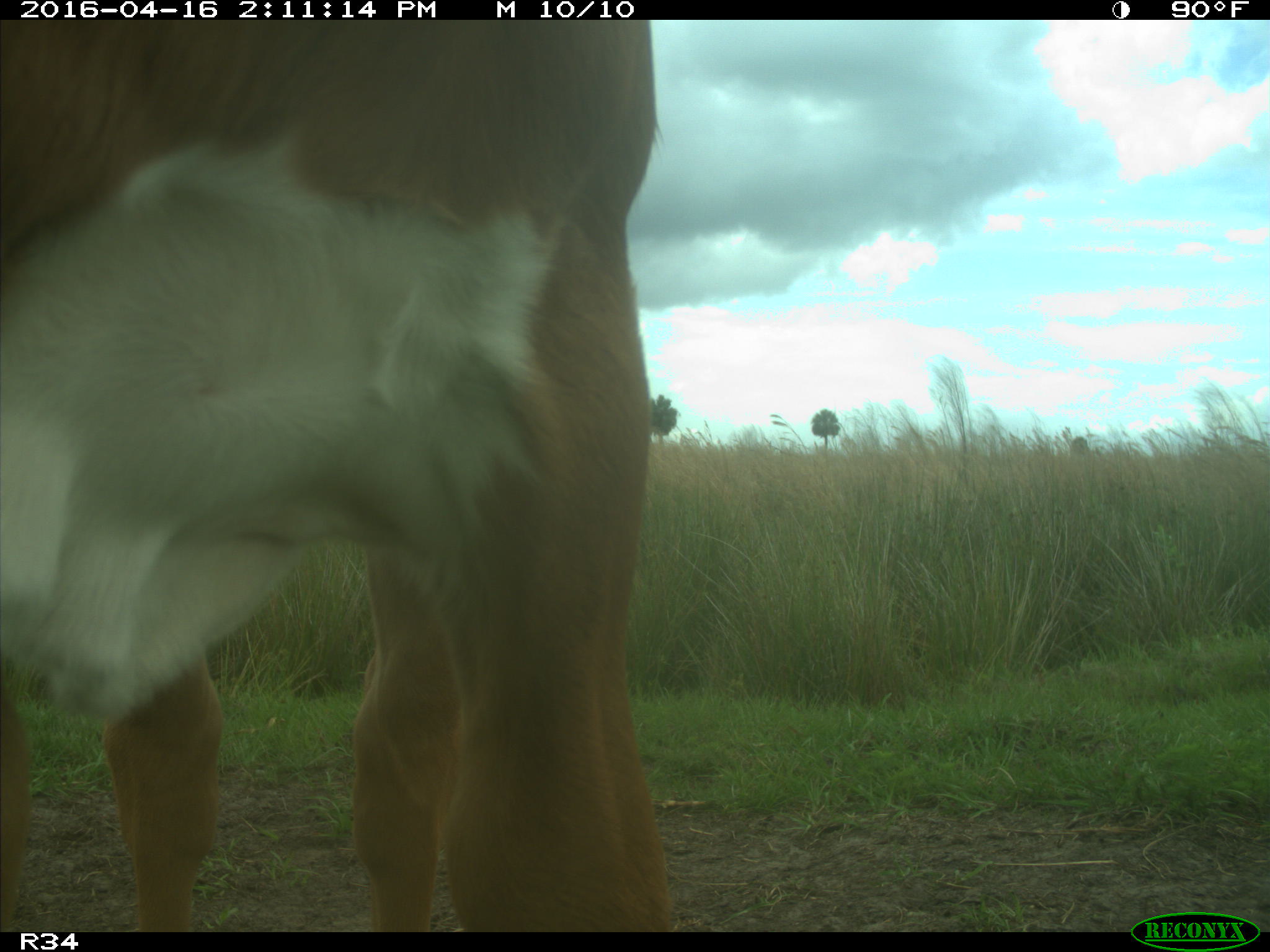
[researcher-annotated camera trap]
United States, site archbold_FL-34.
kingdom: Animalia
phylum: Chordata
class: Mammalia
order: Artiodactyla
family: Bovidae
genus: Bos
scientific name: Bos taurus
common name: domestic cow